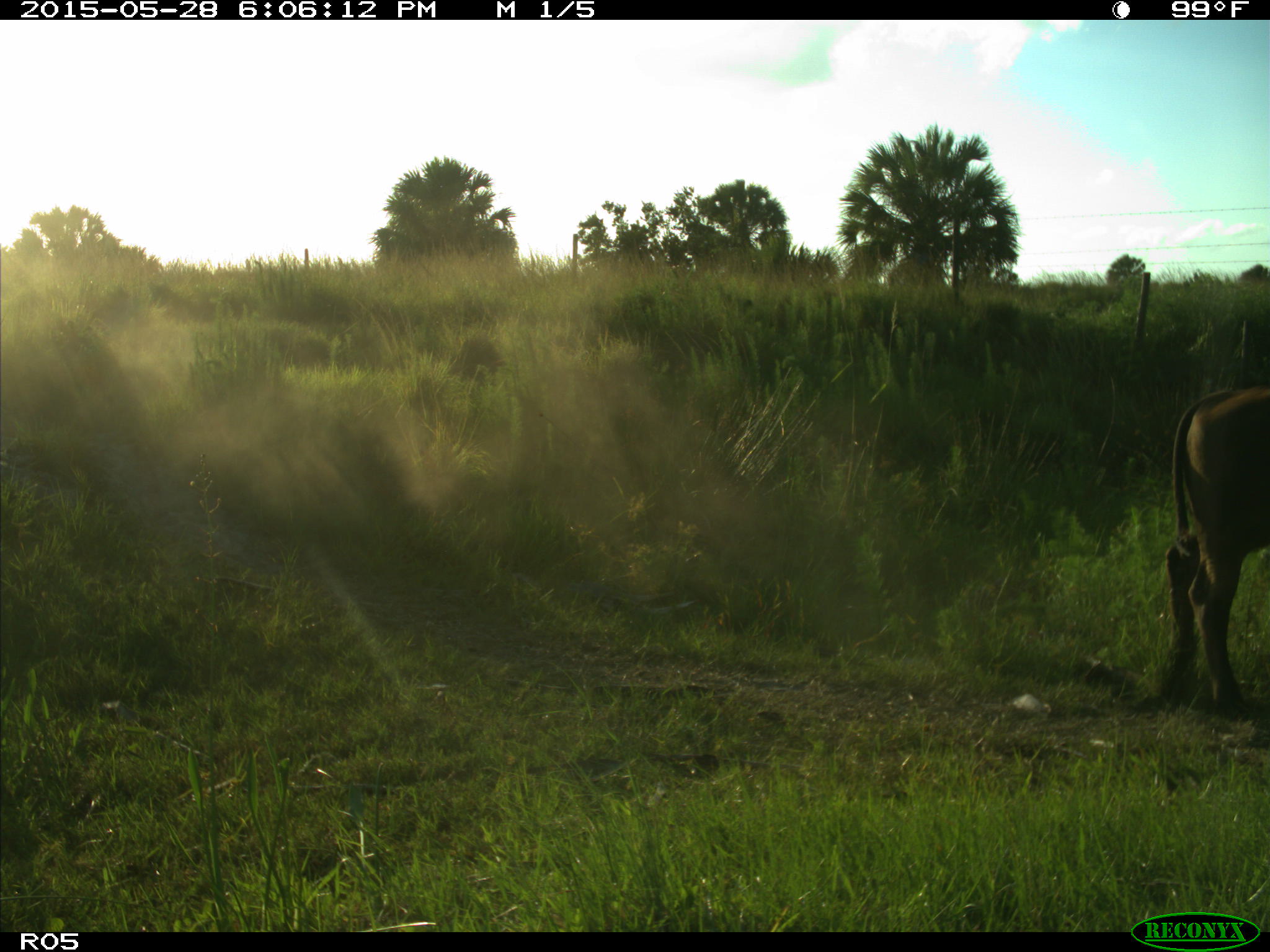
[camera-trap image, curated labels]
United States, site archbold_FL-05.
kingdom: Animalia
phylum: Chordata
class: Mammalia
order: Artiodactyla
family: Bovidae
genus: Bos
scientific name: Bos taurus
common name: domestic cow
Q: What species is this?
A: Bos taurus (domestic cow).